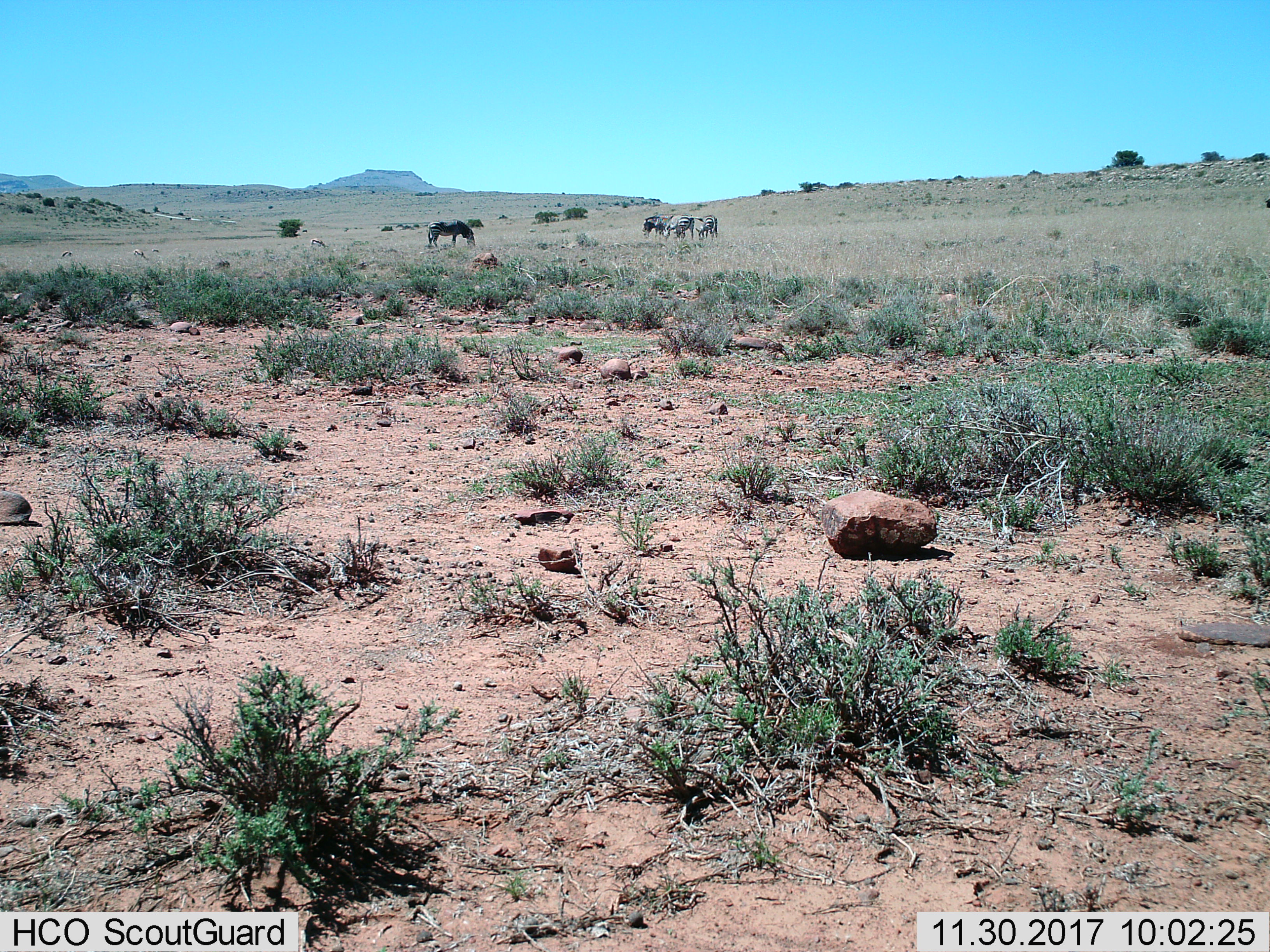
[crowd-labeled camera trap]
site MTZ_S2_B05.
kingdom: Animalia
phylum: Chordata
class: Mammalia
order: Perissodactyla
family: Equidae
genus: Equus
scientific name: Equus zebra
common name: mountain zebra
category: zebramountain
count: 4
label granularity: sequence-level